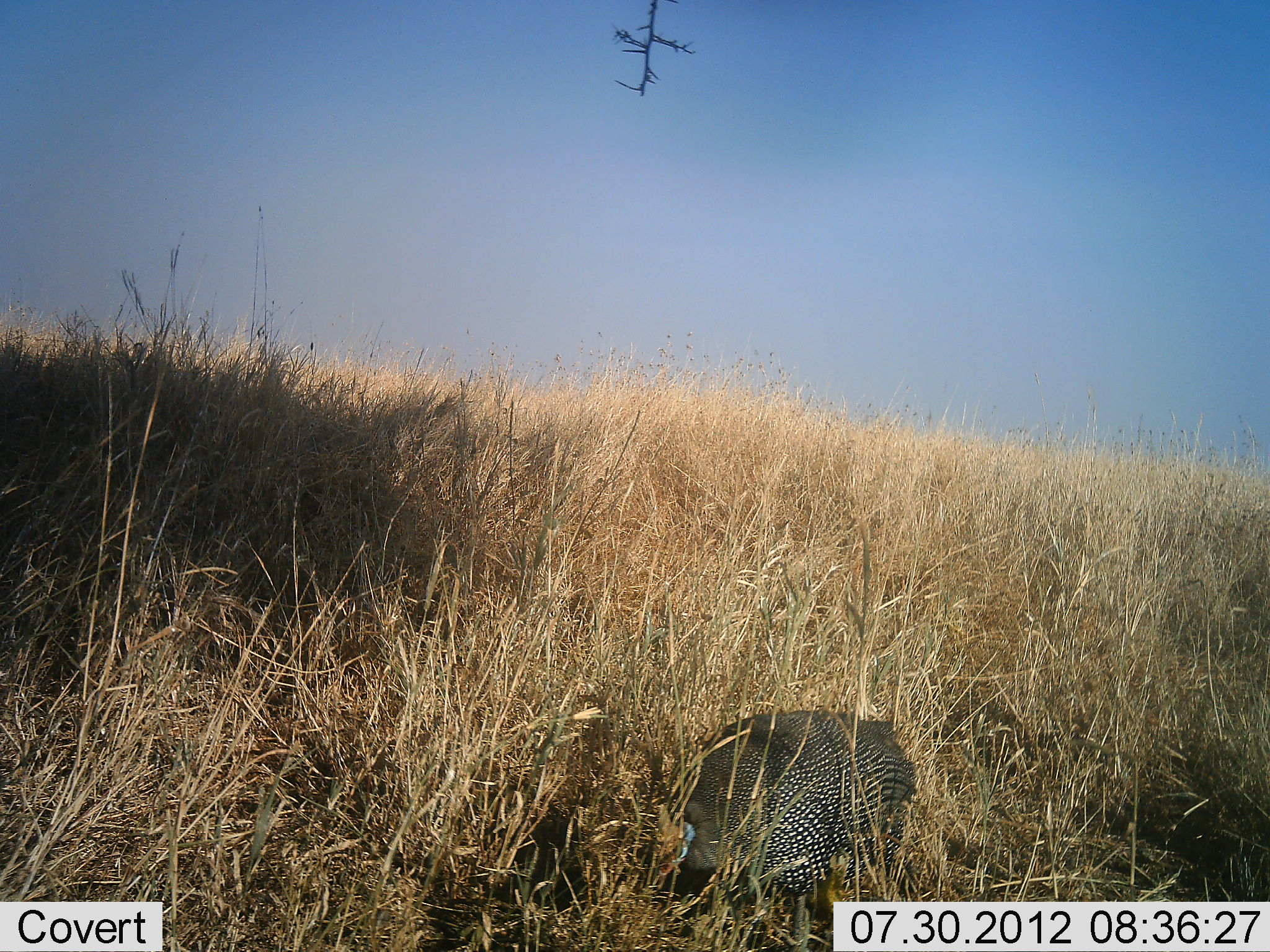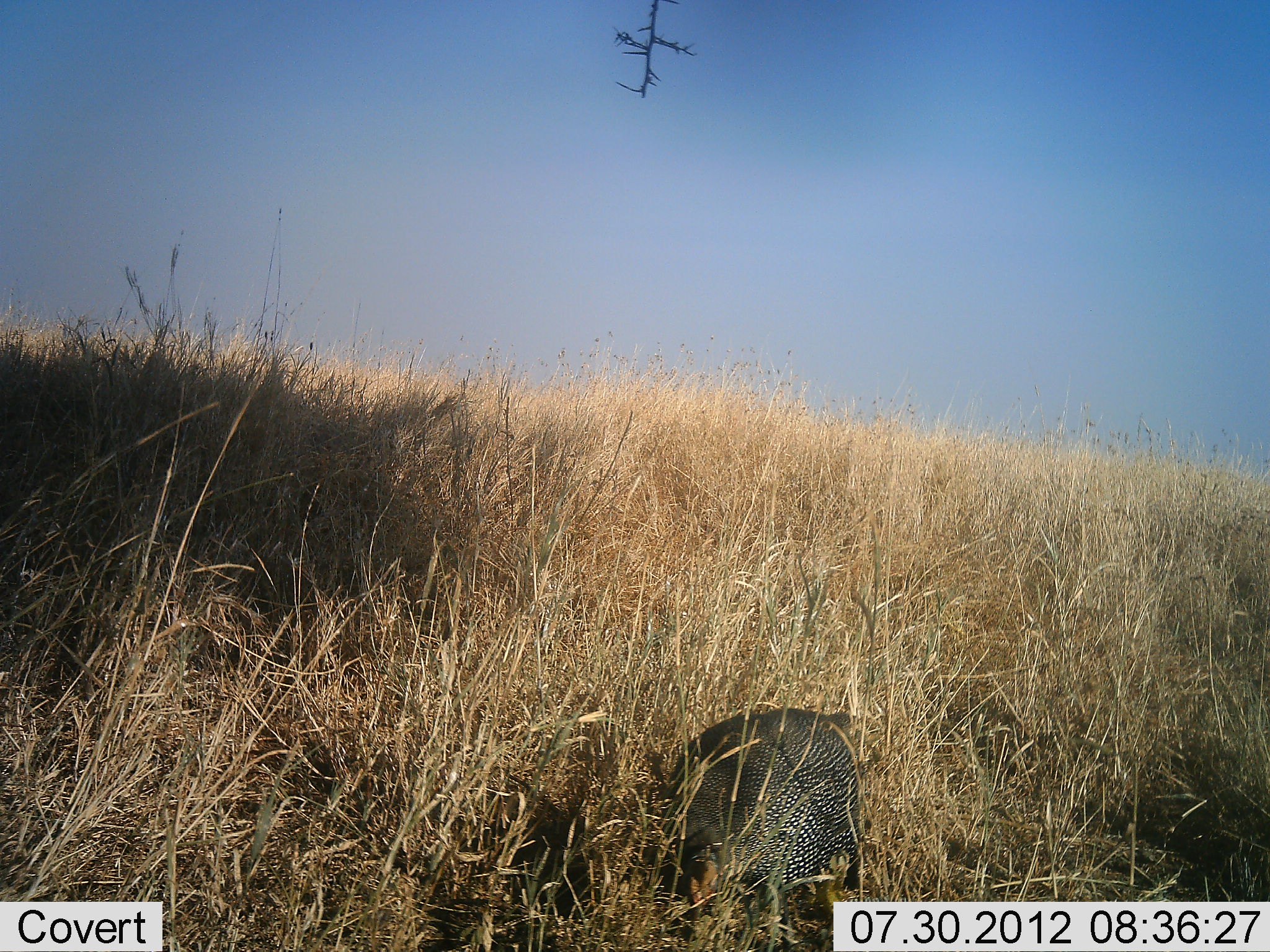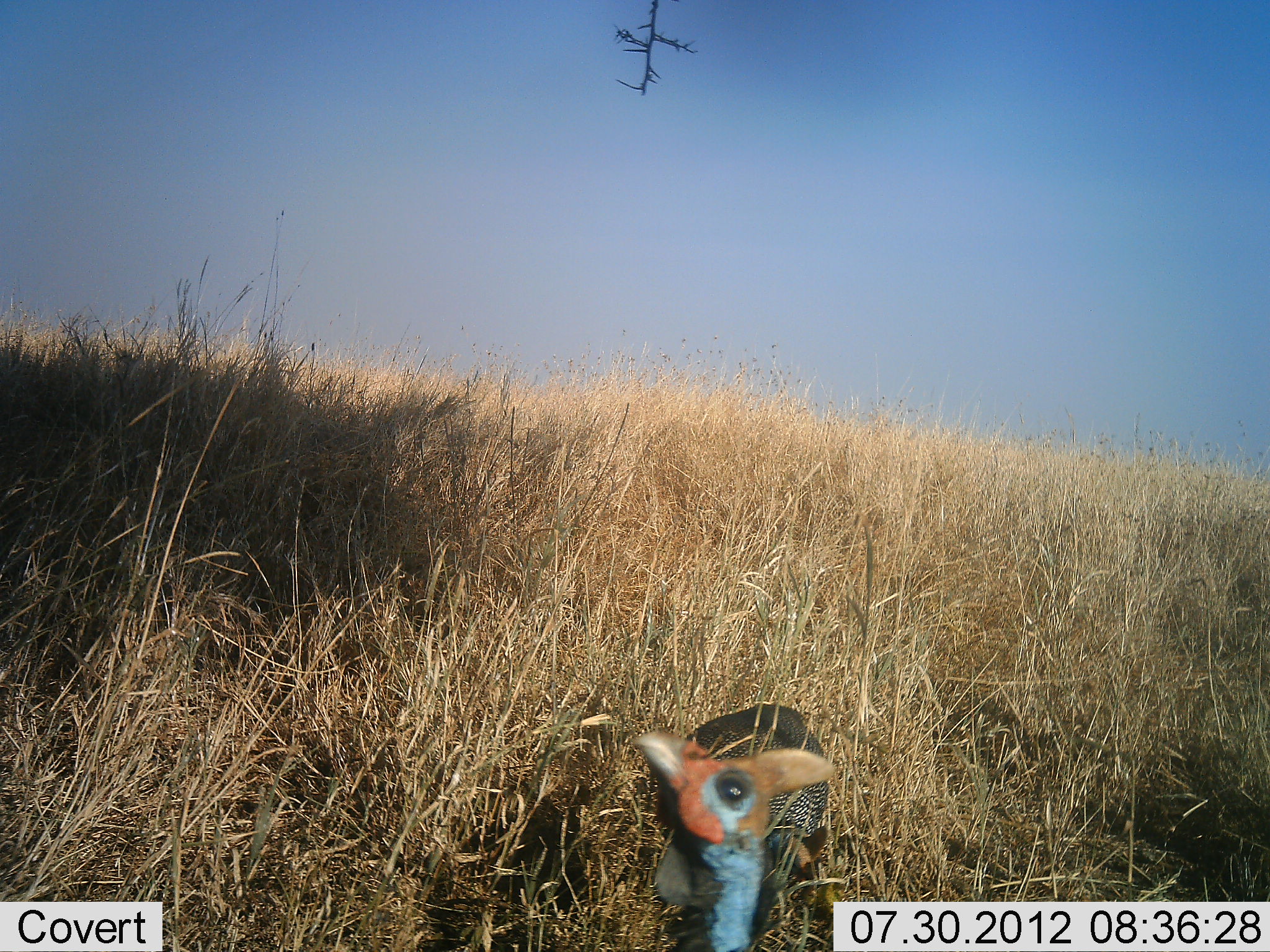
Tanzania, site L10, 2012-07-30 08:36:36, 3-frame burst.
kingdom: Animalia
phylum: Chordata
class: Aves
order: Galliformes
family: Numididae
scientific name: Numididae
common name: guinea fowl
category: guineafowl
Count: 2.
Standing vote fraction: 40%.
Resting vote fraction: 0%.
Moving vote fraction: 30%.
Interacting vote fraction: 20%.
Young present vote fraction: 0%.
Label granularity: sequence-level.